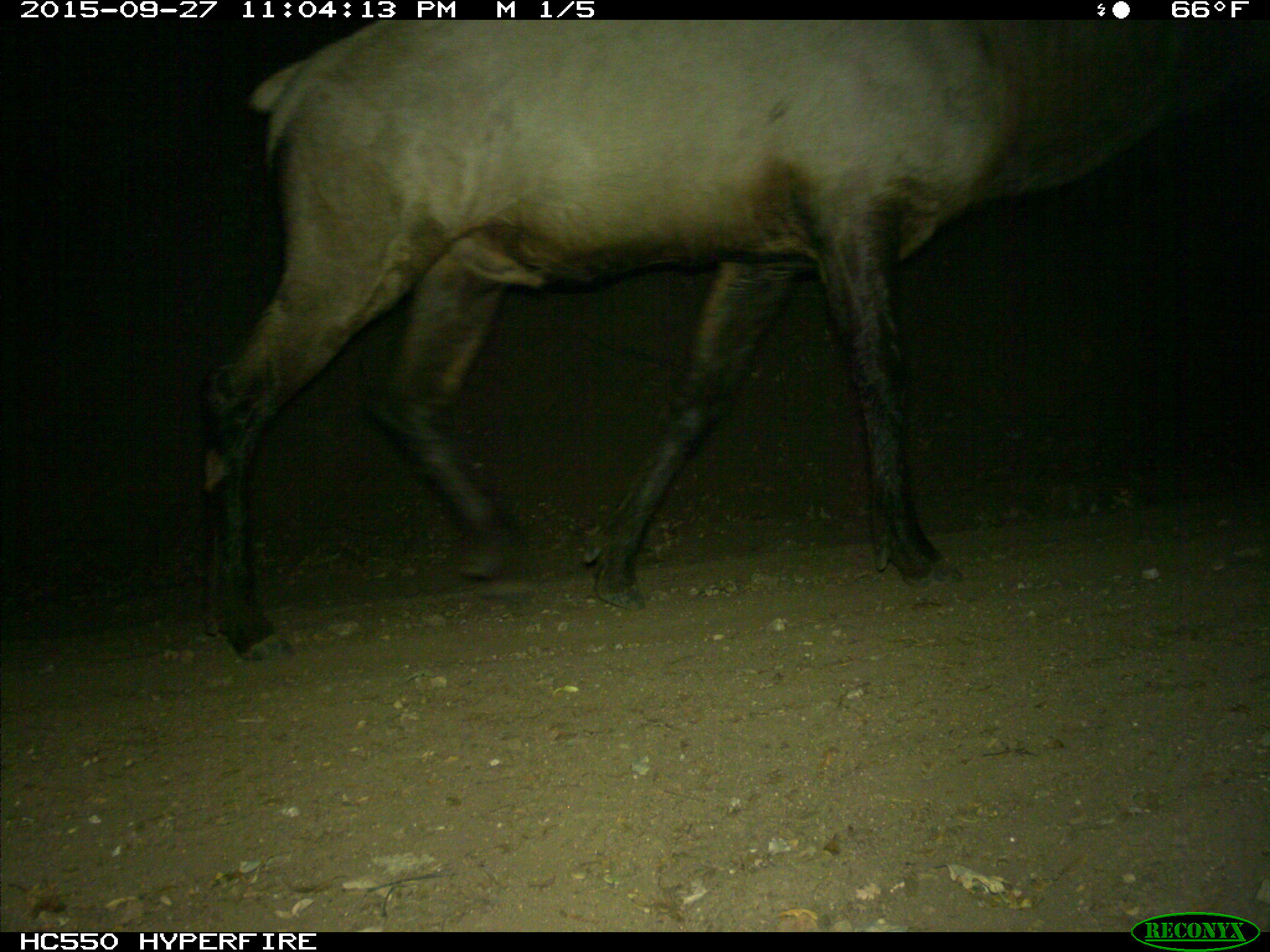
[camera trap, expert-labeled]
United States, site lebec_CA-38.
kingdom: Animalia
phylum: Chordata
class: Mammalia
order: Artiodactyla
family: Cervidae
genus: Cervus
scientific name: Cervus canadensis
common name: elk